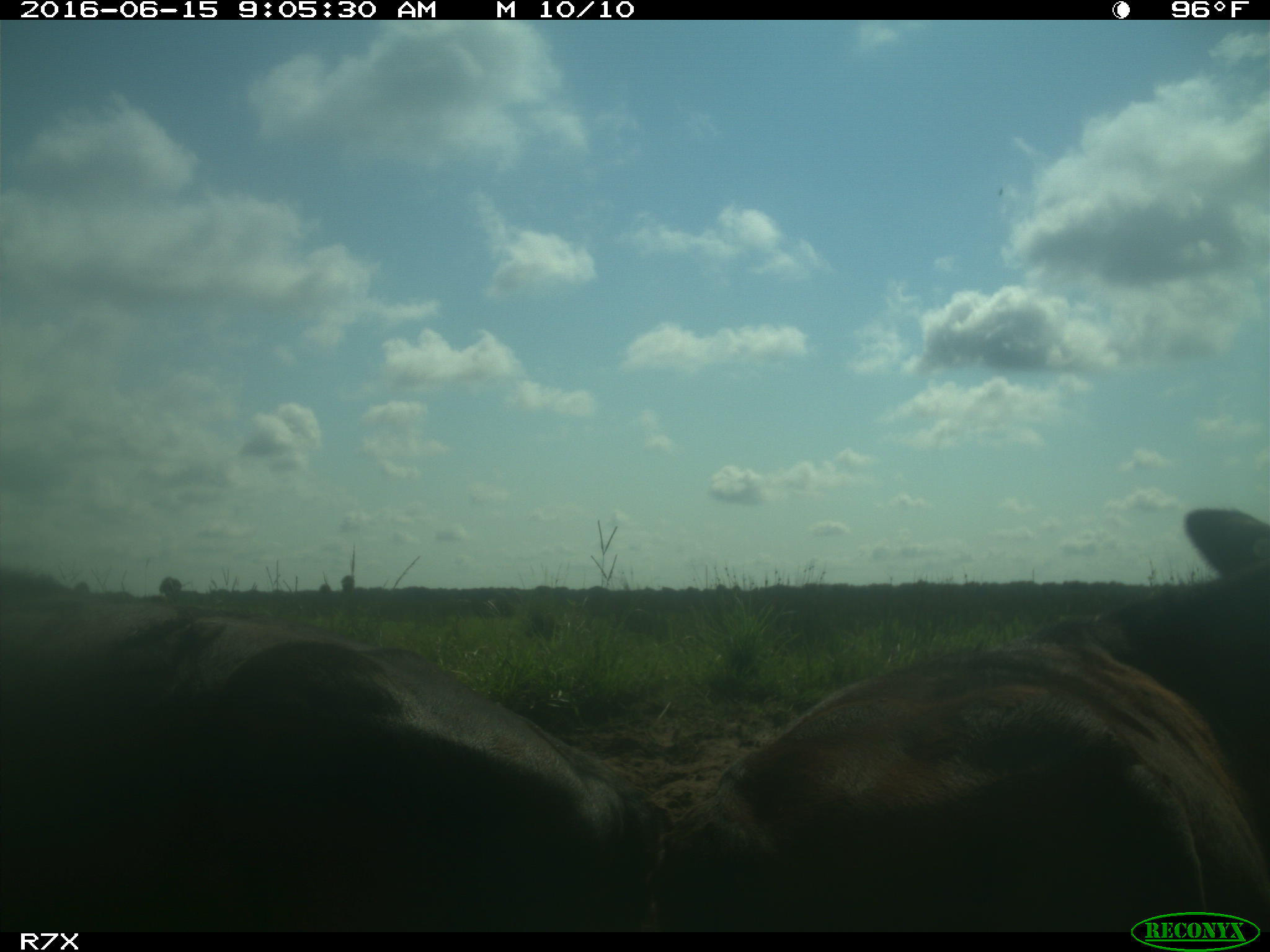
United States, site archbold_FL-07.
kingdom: Animalia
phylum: Chordata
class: Mammalia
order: Artiodactyla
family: Bovidae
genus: Bos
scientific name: Bos taurus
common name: domestic cow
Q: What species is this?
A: Bos taurus (domestic cow).